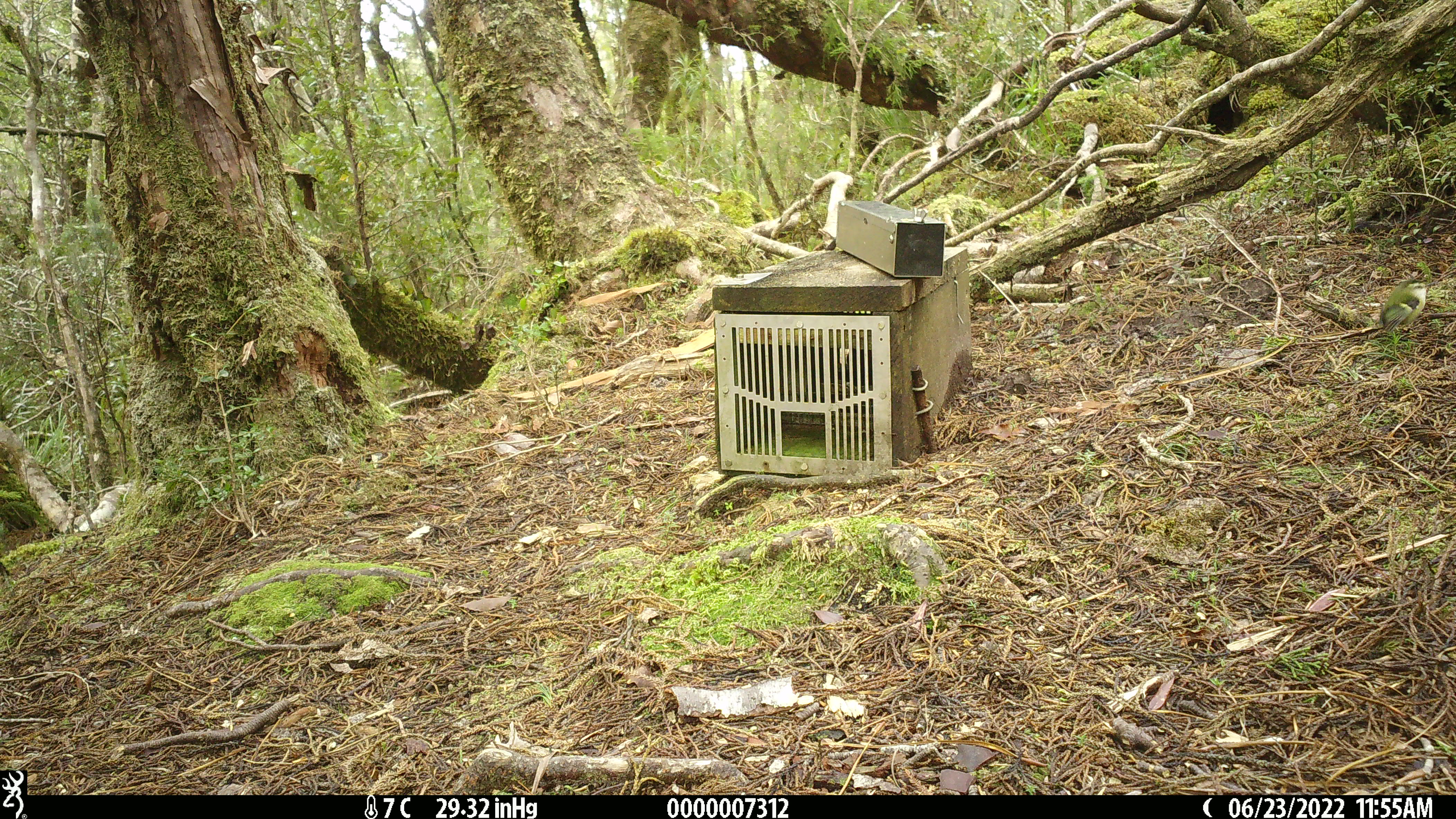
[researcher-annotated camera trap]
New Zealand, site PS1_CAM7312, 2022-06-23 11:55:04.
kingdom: Animalia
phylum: Chordata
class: Aves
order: Passeriformes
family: Acanthisittidae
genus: Acanthisitta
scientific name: Acanthisitta chloris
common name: rifleman